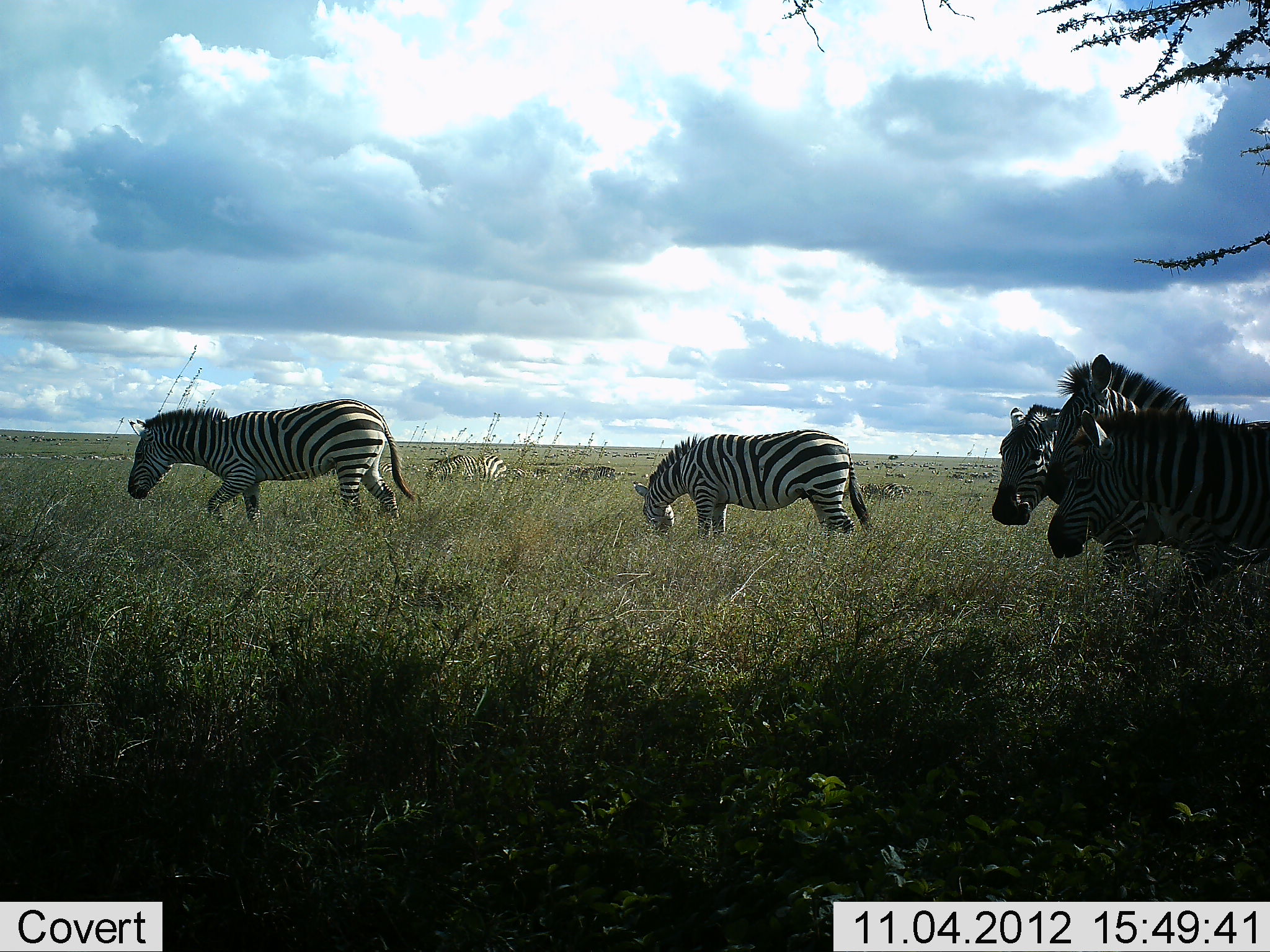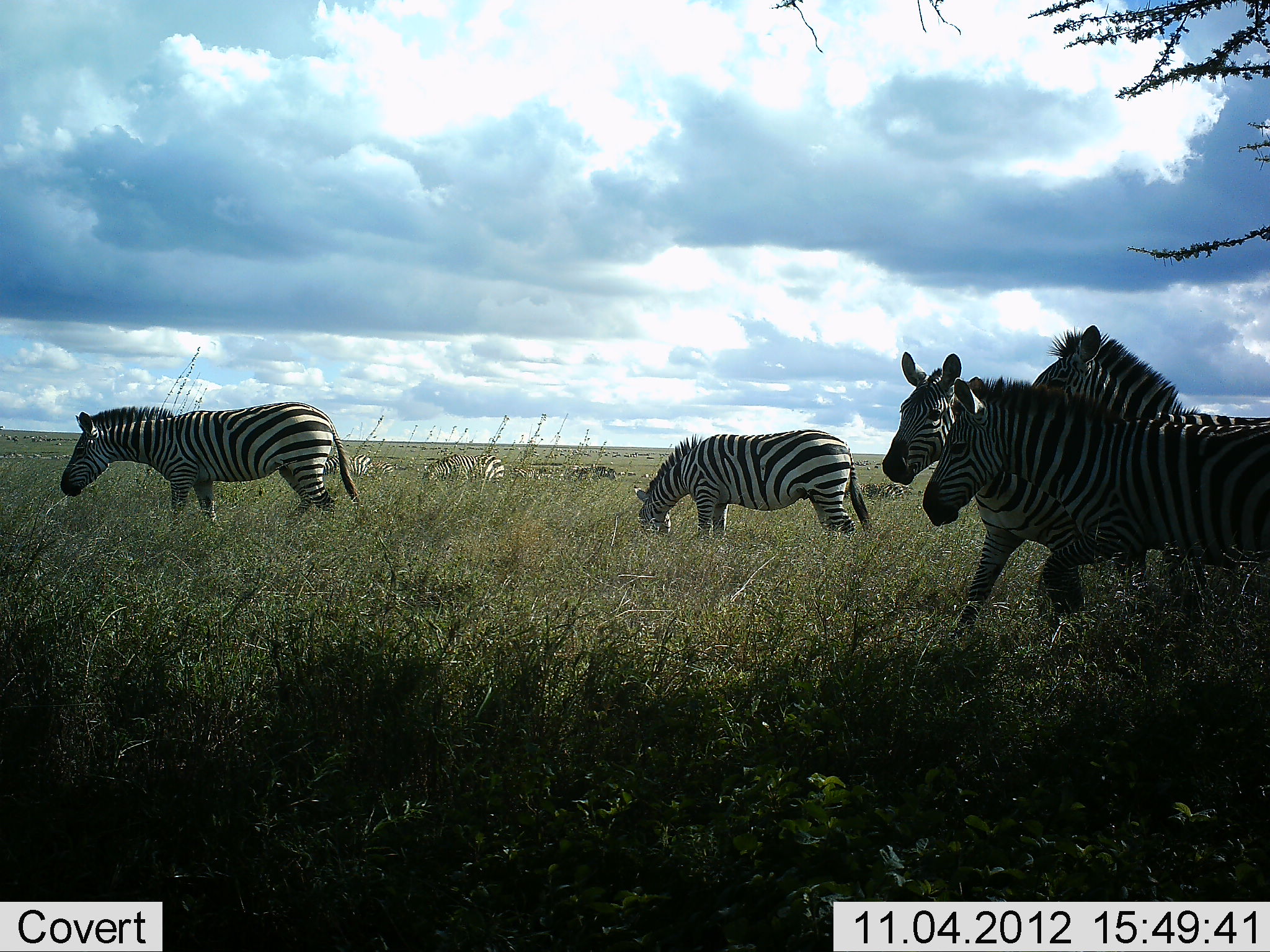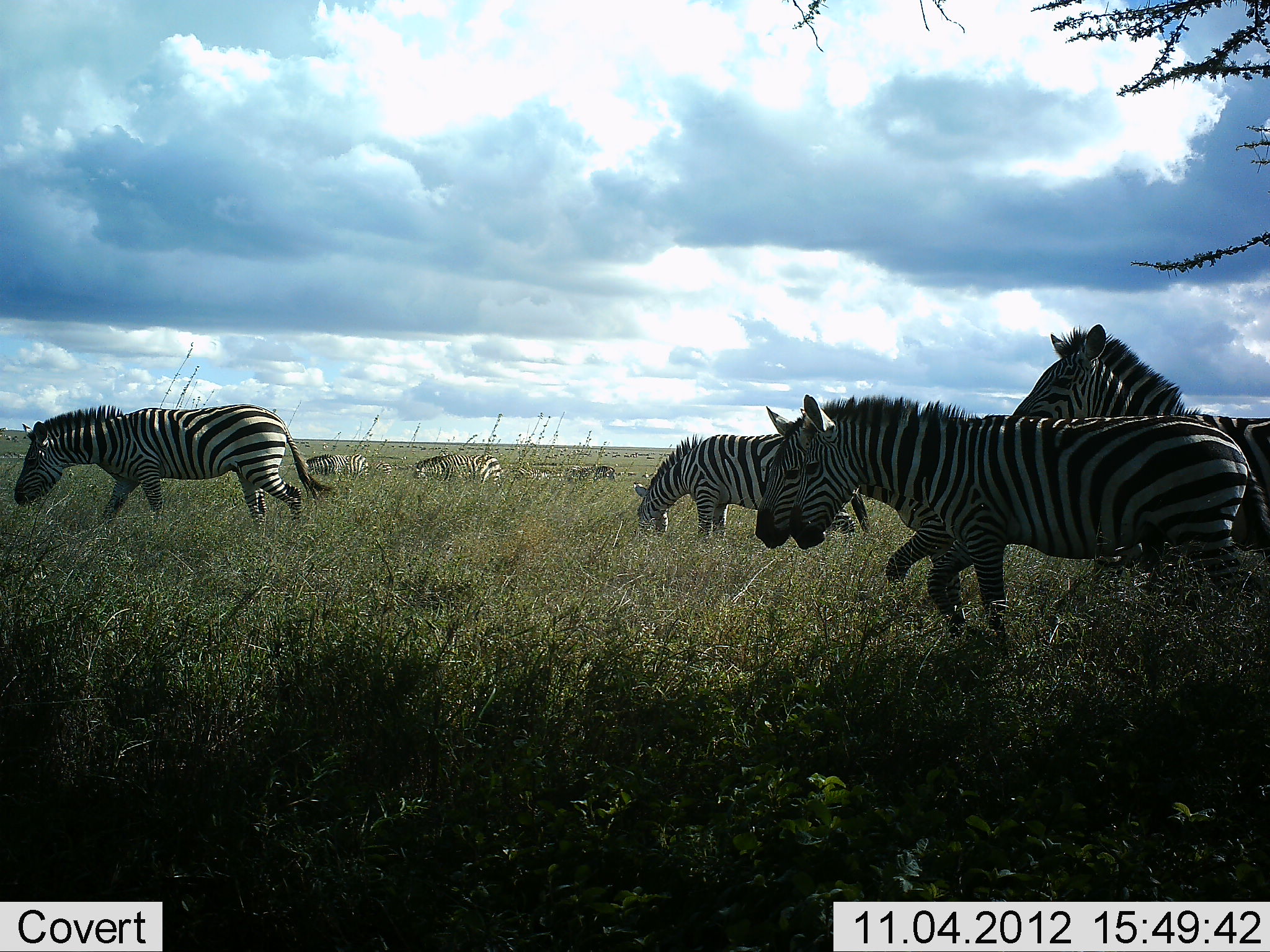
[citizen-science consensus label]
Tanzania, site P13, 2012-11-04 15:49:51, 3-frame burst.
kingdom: Animalia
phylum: Chordata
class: Mammalia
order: Perissodactyla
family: Equidae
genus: Equus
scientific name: Equus quagga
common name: plains zebra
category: zebra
Zebra (plains zebra) (Equus quagga), count 8. Behavior (volunteer vote fractions): standing 64%, resting 0%, moving 82%, interacting 0%. Young present (vote fraction): 0%. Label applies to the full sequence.